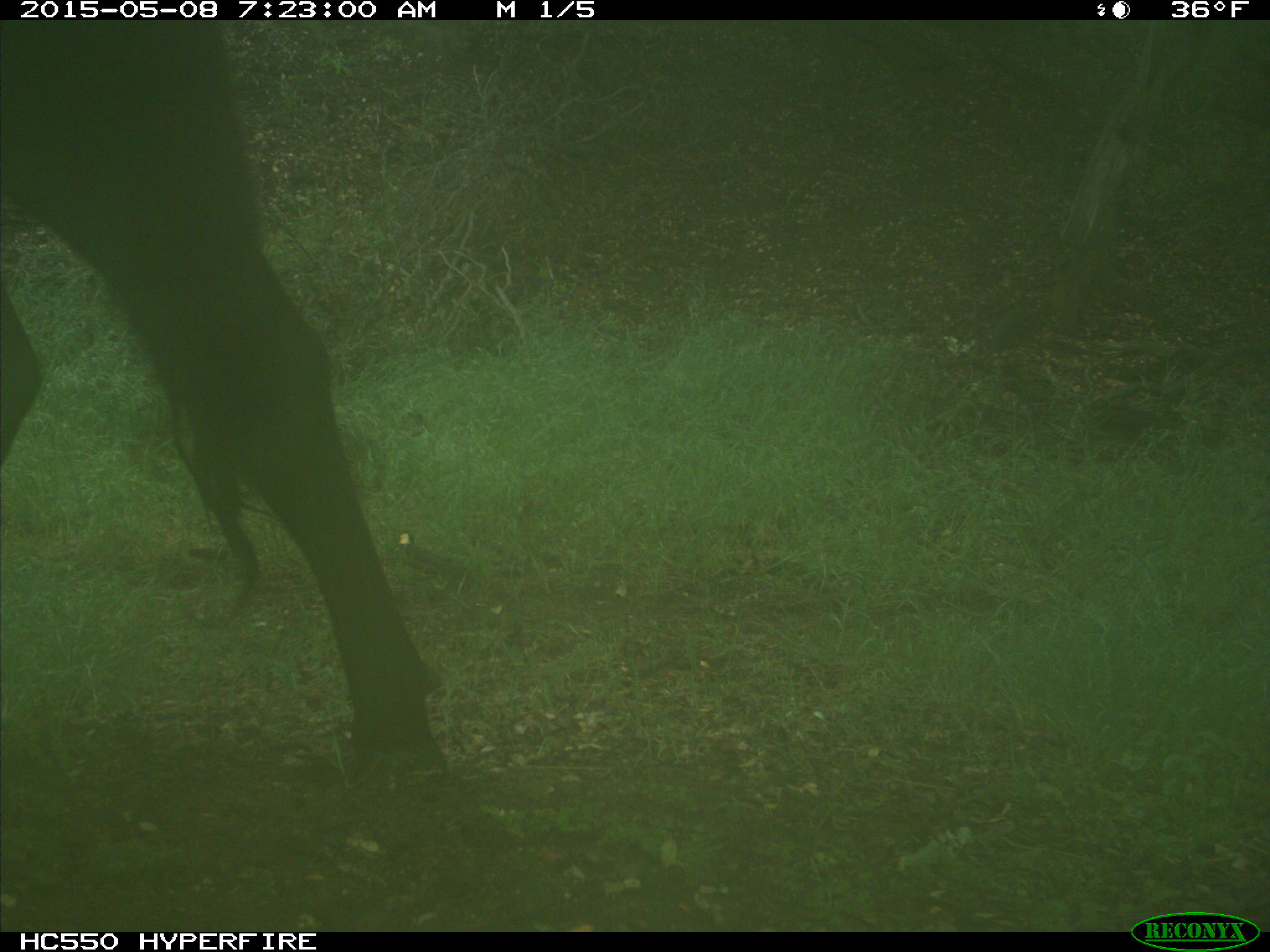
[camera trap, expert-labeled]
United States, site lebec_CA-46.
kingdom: Animalia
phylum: Chordata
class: Mammalia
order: Artiodactyla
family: Bovidae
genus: Bos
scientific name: Bos taurus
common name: domestic cow